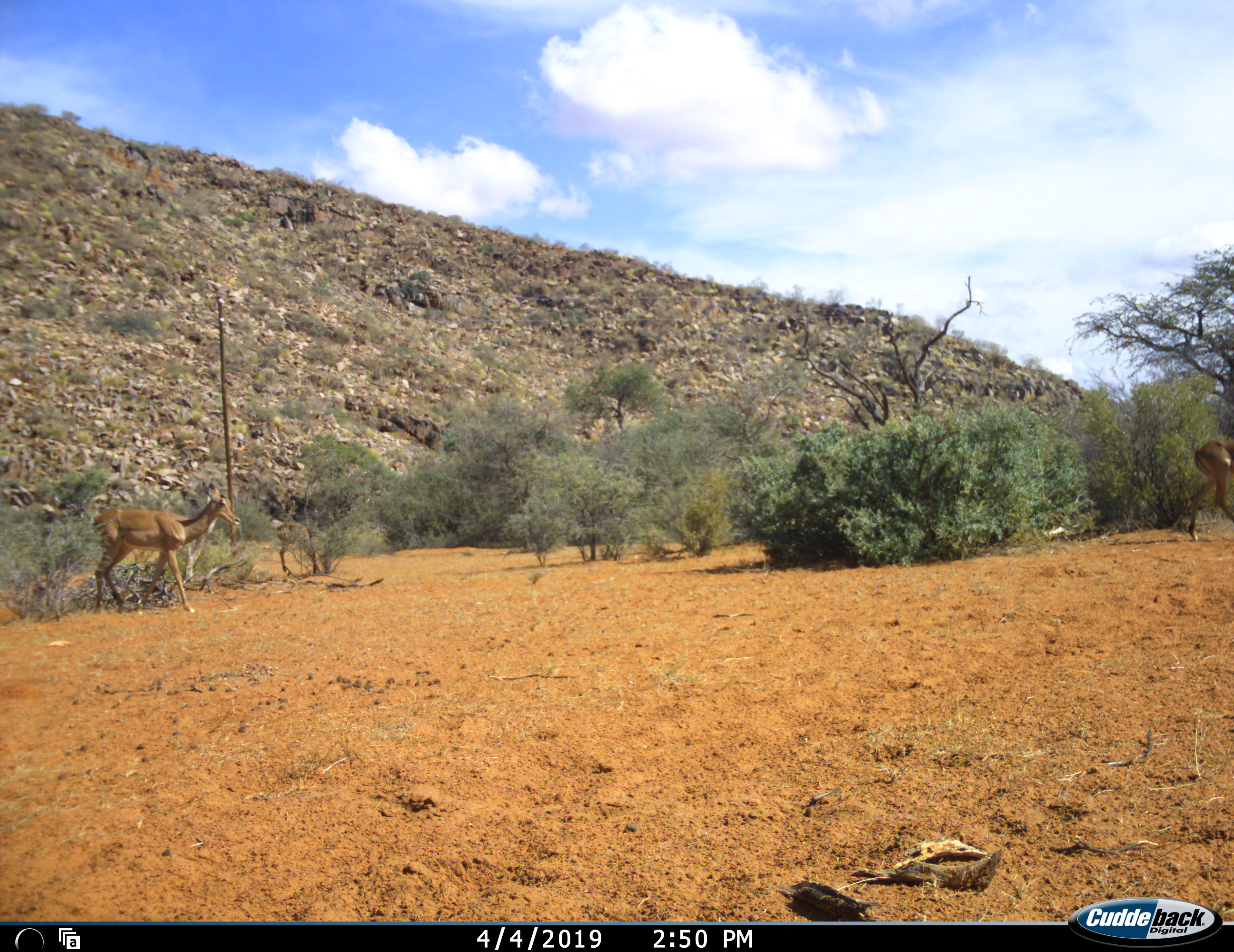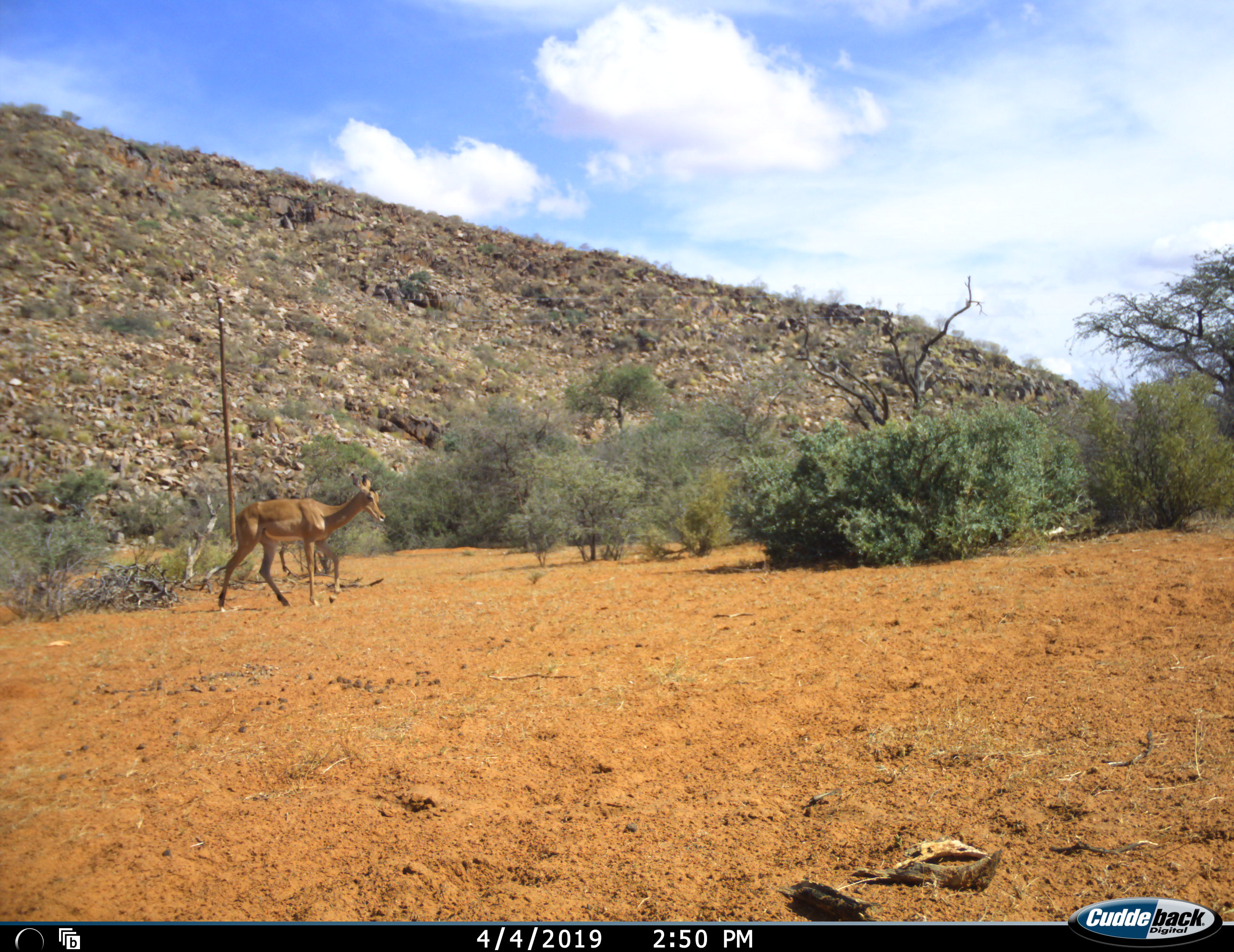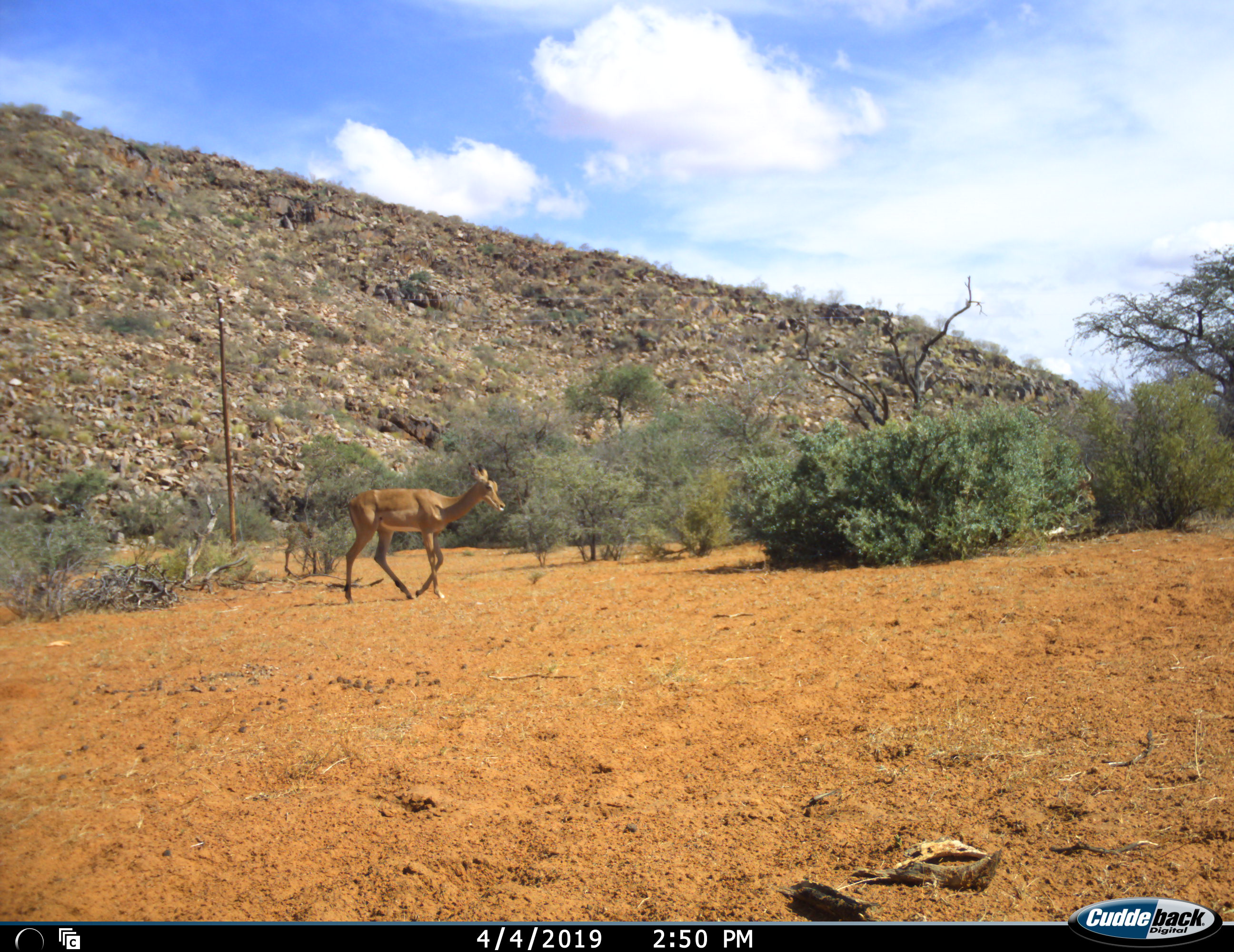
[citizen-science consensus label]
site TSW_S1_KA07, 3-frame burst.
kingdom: Animalia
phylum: Chordata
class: Mammalia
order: Artiodactyla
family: Bovidae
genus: Aepyceros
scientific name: Aepyceros melampus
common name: impala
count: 3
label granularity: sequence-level